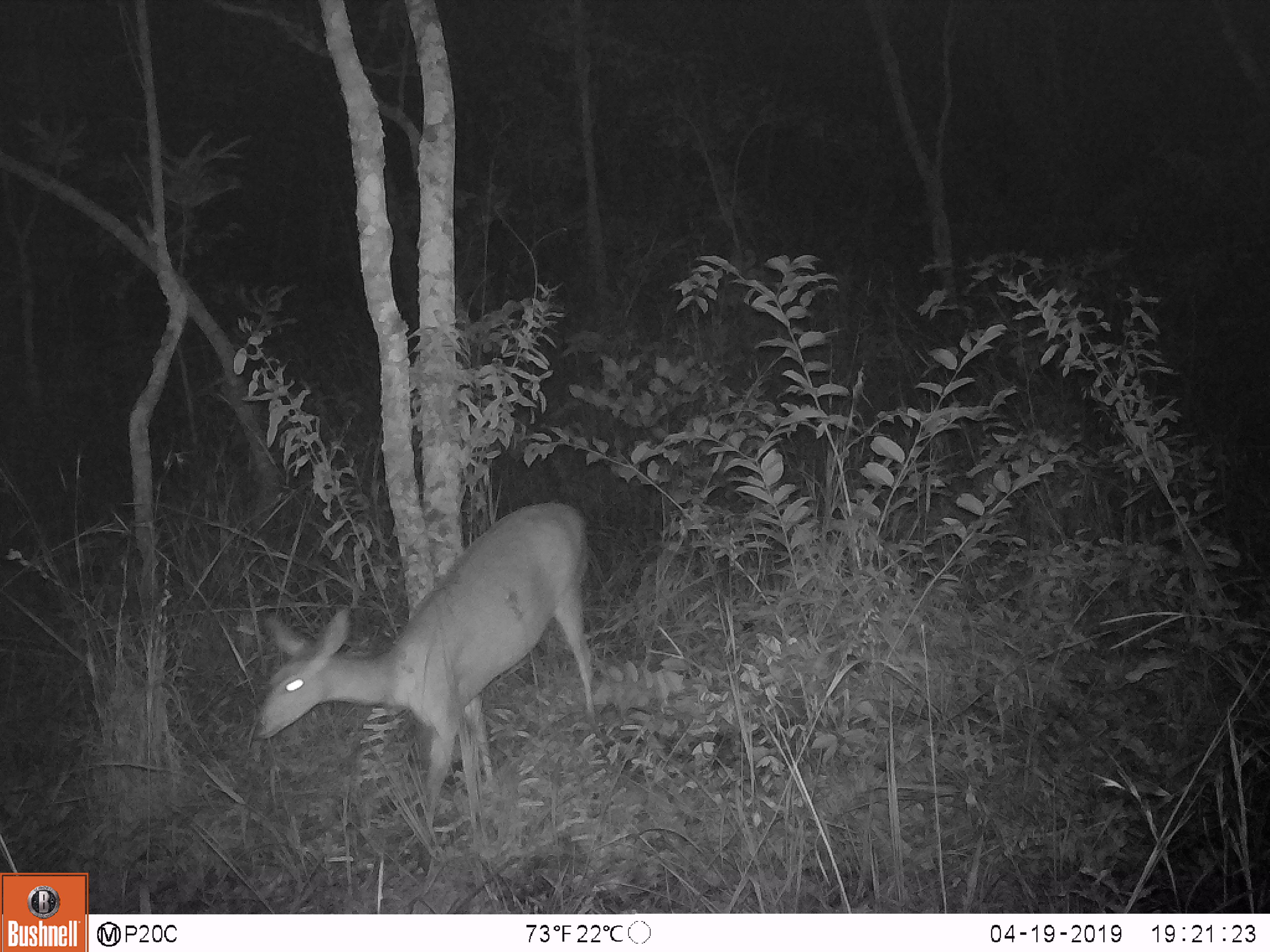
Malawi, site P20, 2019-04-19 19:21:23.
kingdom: Animalia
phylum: Chordata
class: Mammalia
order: Artiodactyla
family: Bovidae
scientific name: Antilopinae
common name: small antelope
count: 1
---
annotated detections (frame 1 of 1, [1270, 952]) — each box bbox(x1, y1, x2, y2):
small antelope: bbox(250, 491, 598, 801)